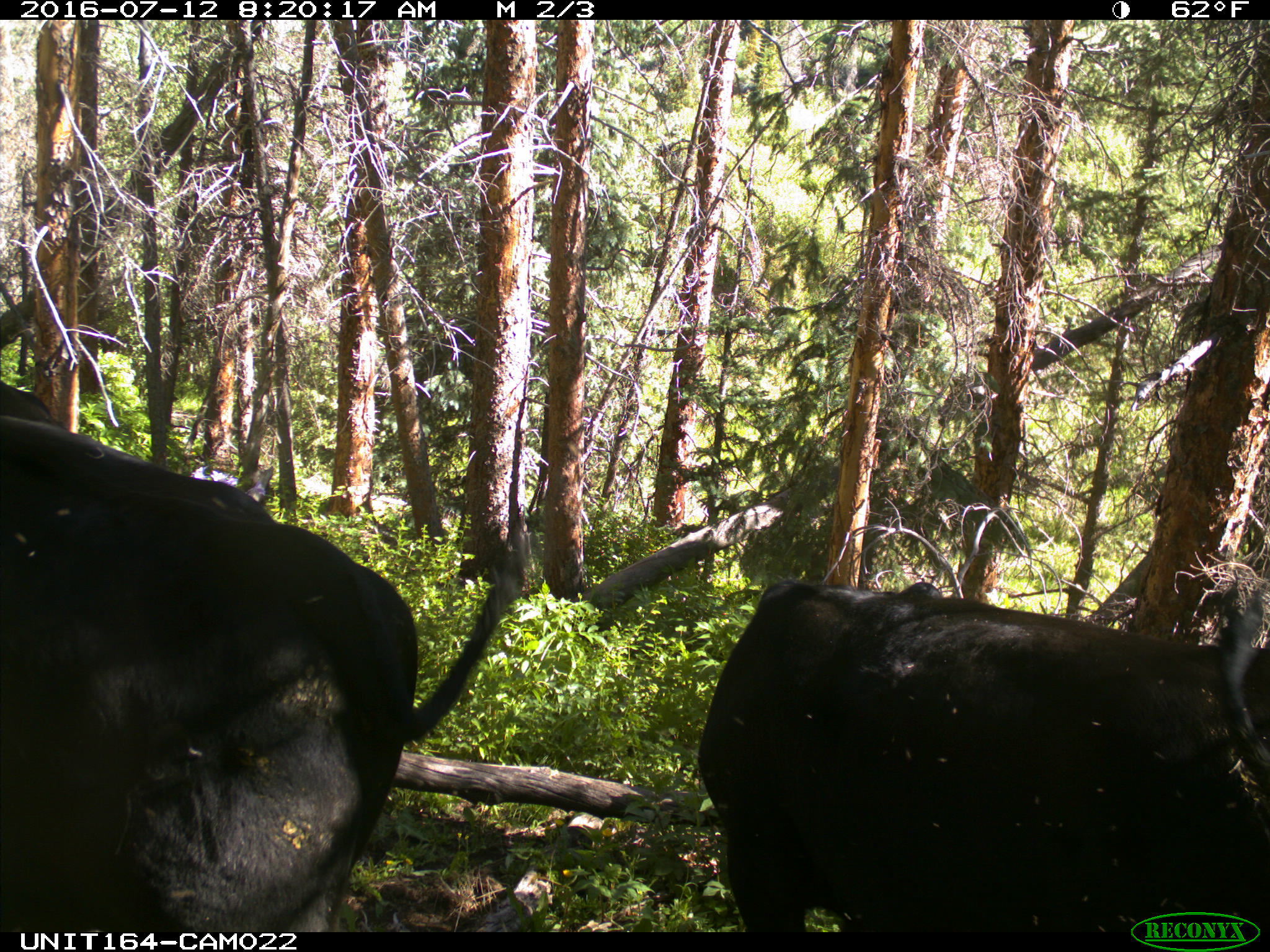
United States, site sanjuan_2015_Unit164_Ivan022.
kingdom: Animalia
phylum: Chordata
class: Mammalia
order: Artiodactyla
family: Bovidae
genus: Bos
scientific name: Bos taurus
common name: domestic cow